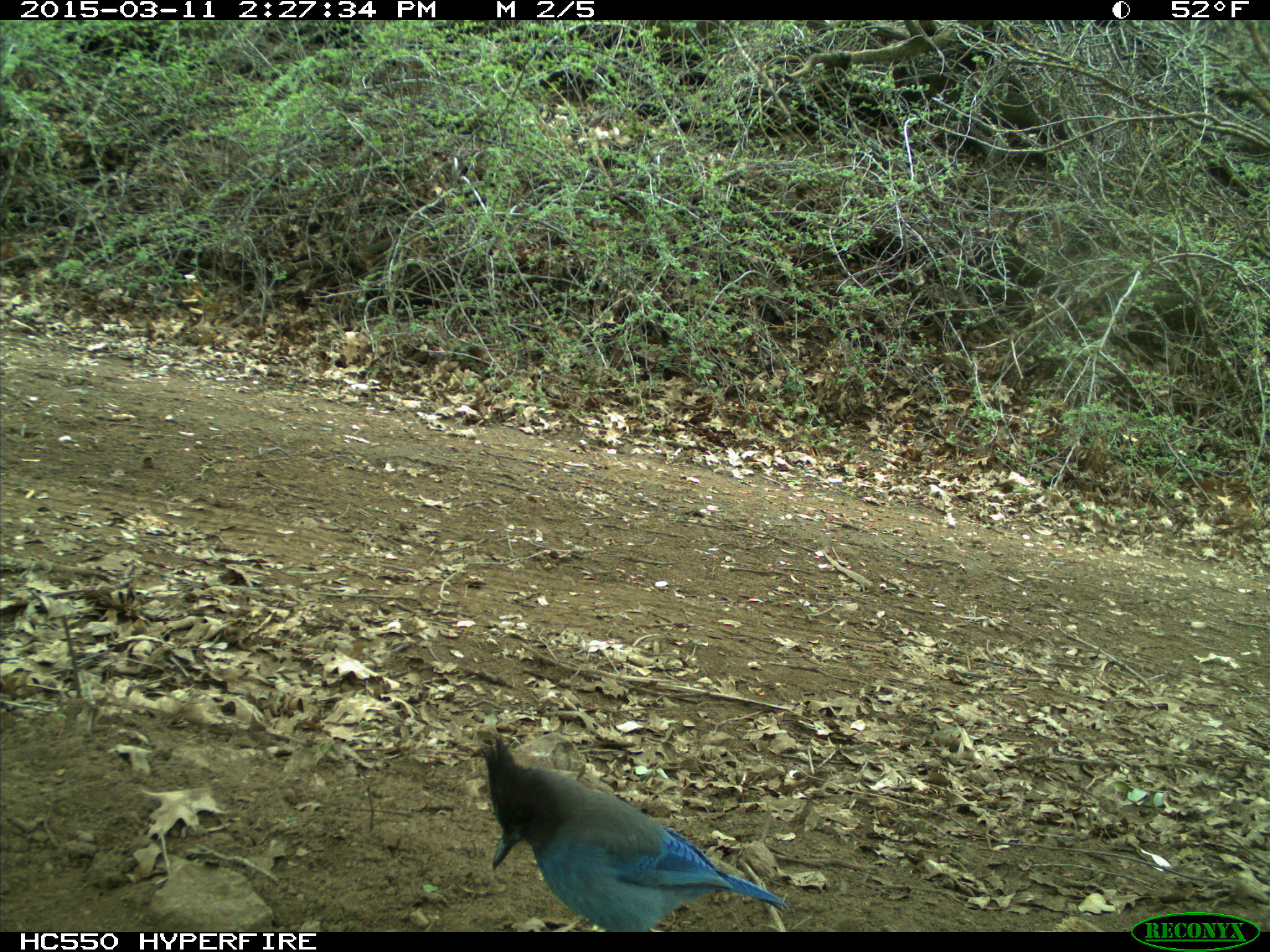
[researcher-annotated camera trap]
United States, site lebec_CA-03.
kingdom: Animalia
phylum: Chordata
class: Aves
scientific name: Aves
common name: birds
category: unidentified bird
Unidentified bird (birds) (Aves).